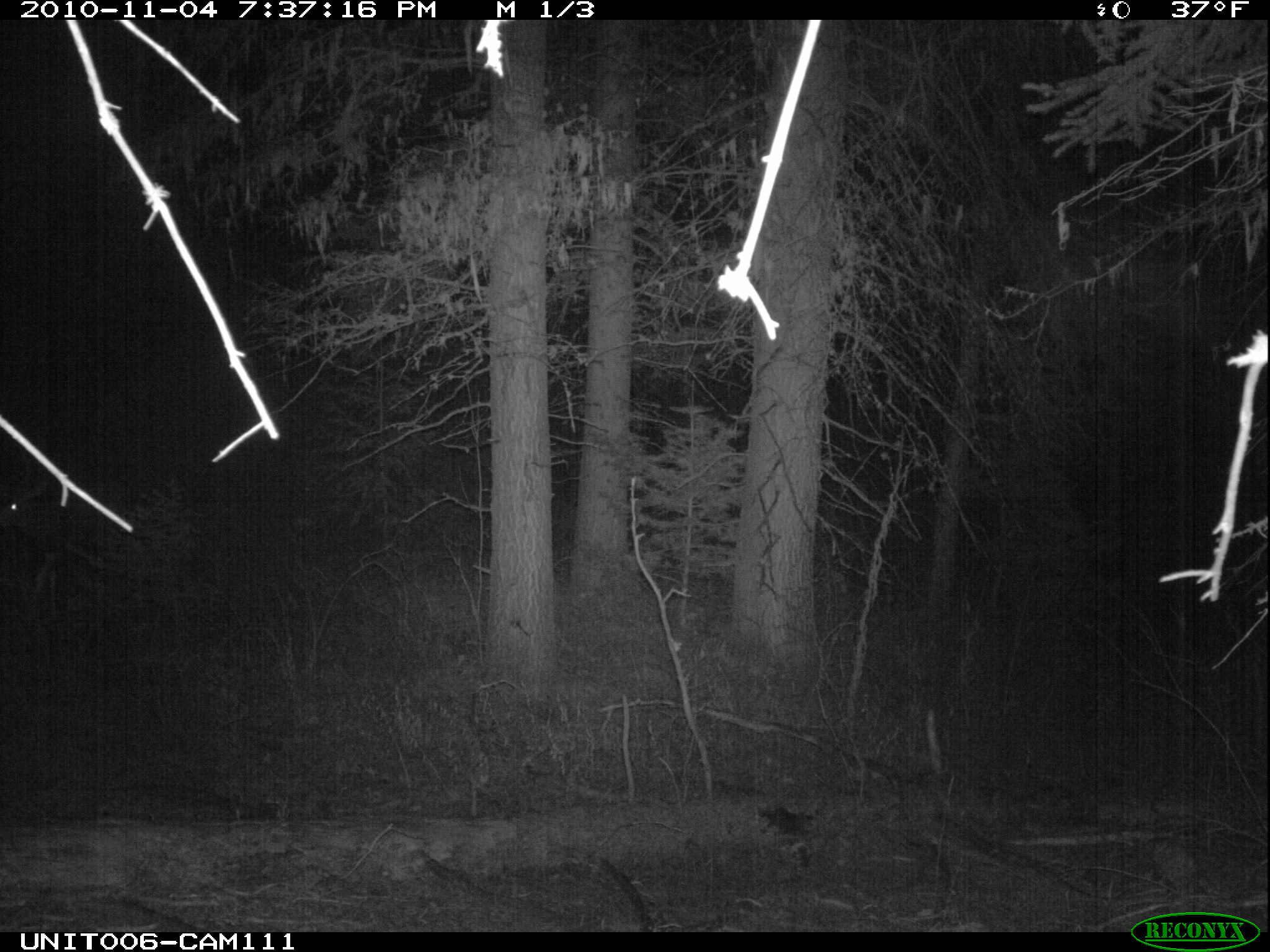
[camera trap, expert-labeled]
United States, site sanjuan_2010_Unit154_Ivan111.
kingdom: Animalia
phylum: Chordata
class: Mammalia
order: Artiodactyla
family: Cervidae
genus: Odocoileus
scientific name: Odocoileus hemionus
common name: mule deer